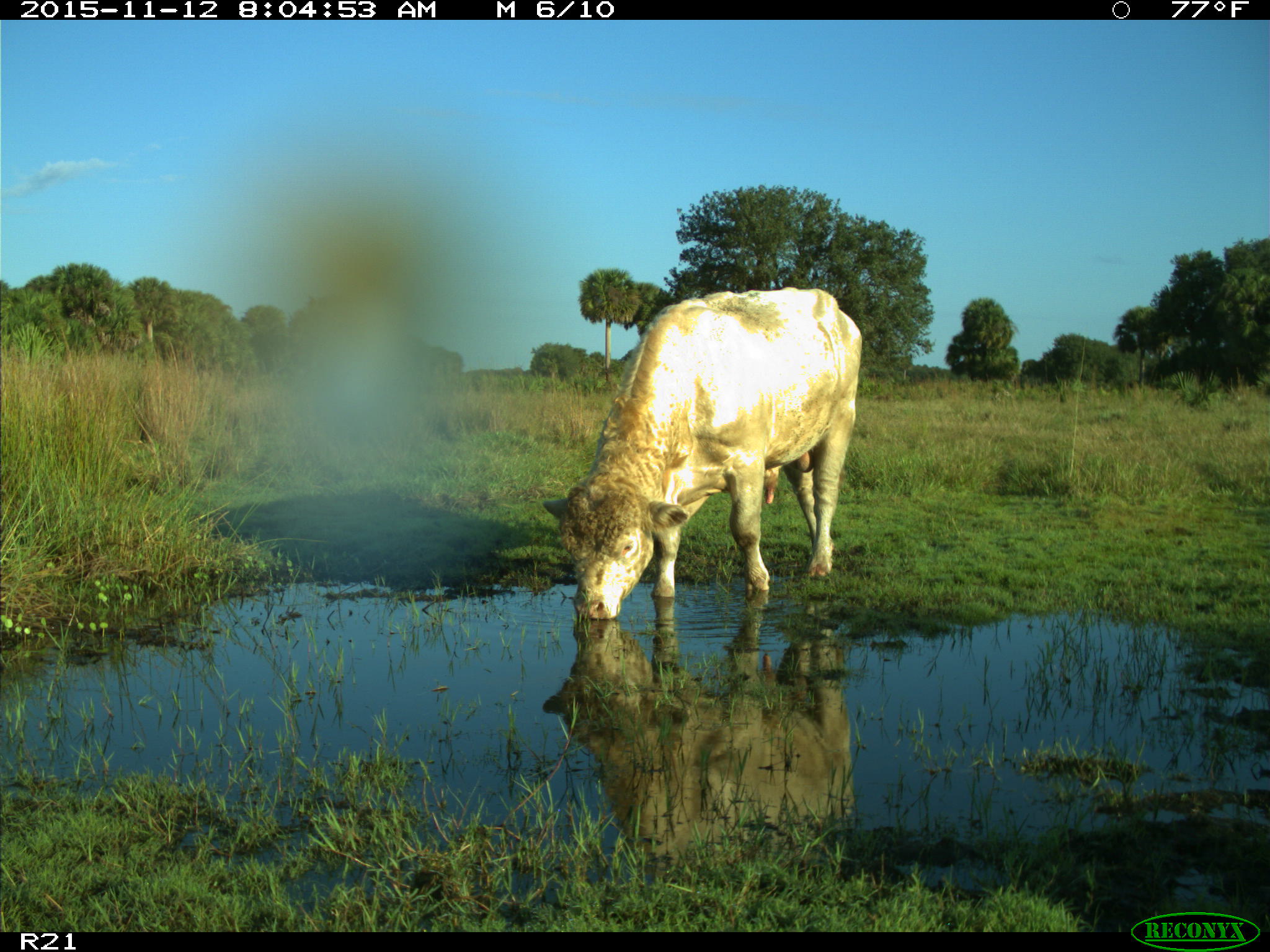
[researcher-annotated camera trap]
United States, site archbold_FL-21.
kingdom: Animalia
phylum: Chordata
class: Mammalia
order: Artiodactyla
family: Bovidae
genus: Bos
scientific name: Bos taurus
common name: domestic cow